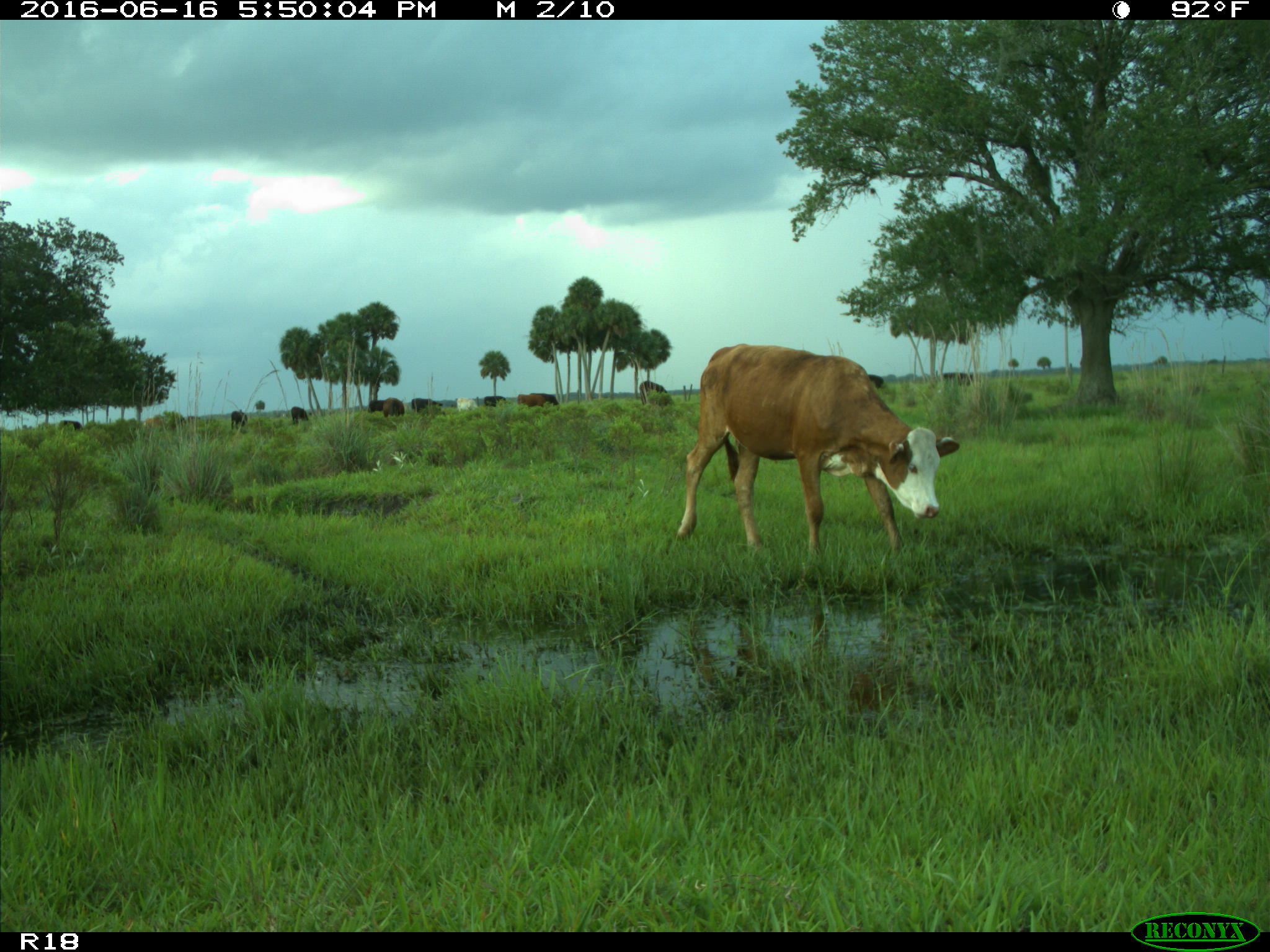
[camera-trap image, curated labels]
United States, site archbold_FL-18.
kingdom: Animalia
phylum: Chordata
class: Mammalia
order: Artiodactyla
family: Bovidae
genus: Bos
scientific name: Bos taurus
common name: domestic cow